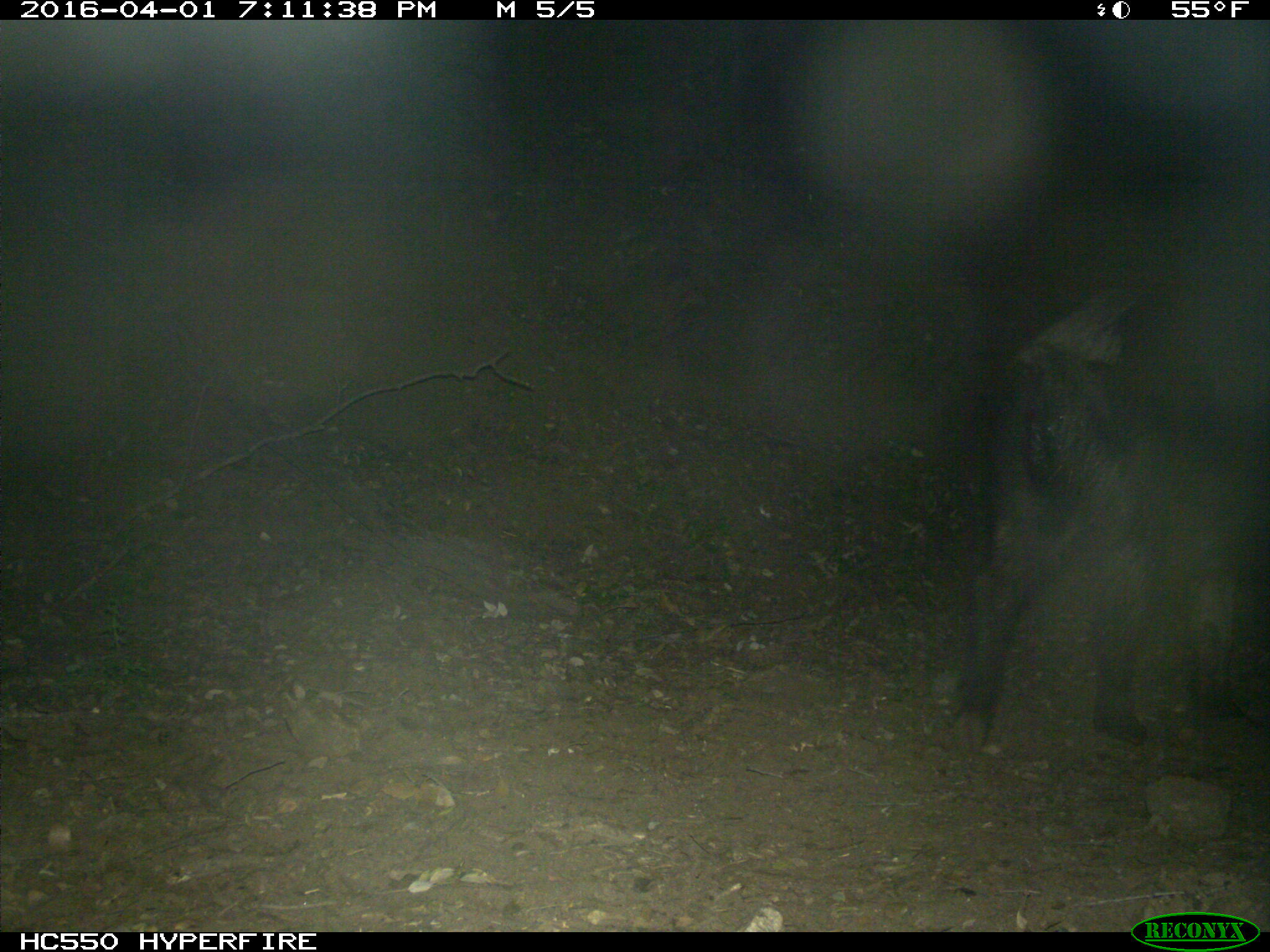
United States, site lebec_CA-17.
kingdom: Animalia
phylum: Chordata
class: Mammalia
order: Artiodactyla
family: Suidae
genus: Sus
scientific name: Sus scrofa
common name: wild boar